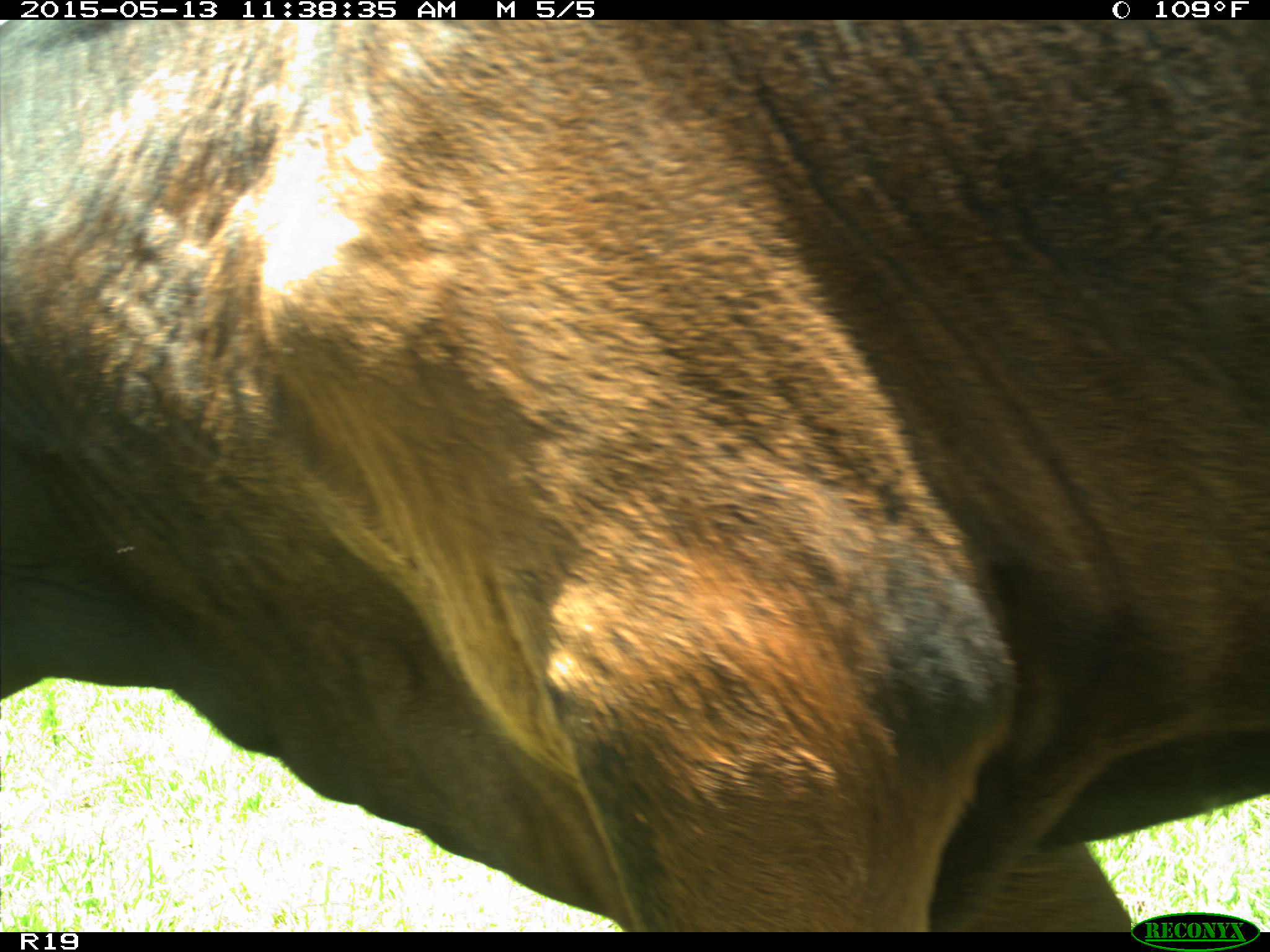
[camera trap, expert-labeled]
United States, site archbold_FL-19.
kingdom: Animalia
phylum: Chordata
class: Mammalia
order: Artiodactyla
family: Bovidae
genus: Bos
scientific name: Bos taurus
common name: domestic cow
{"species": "Bos taurus (domestic cow)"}